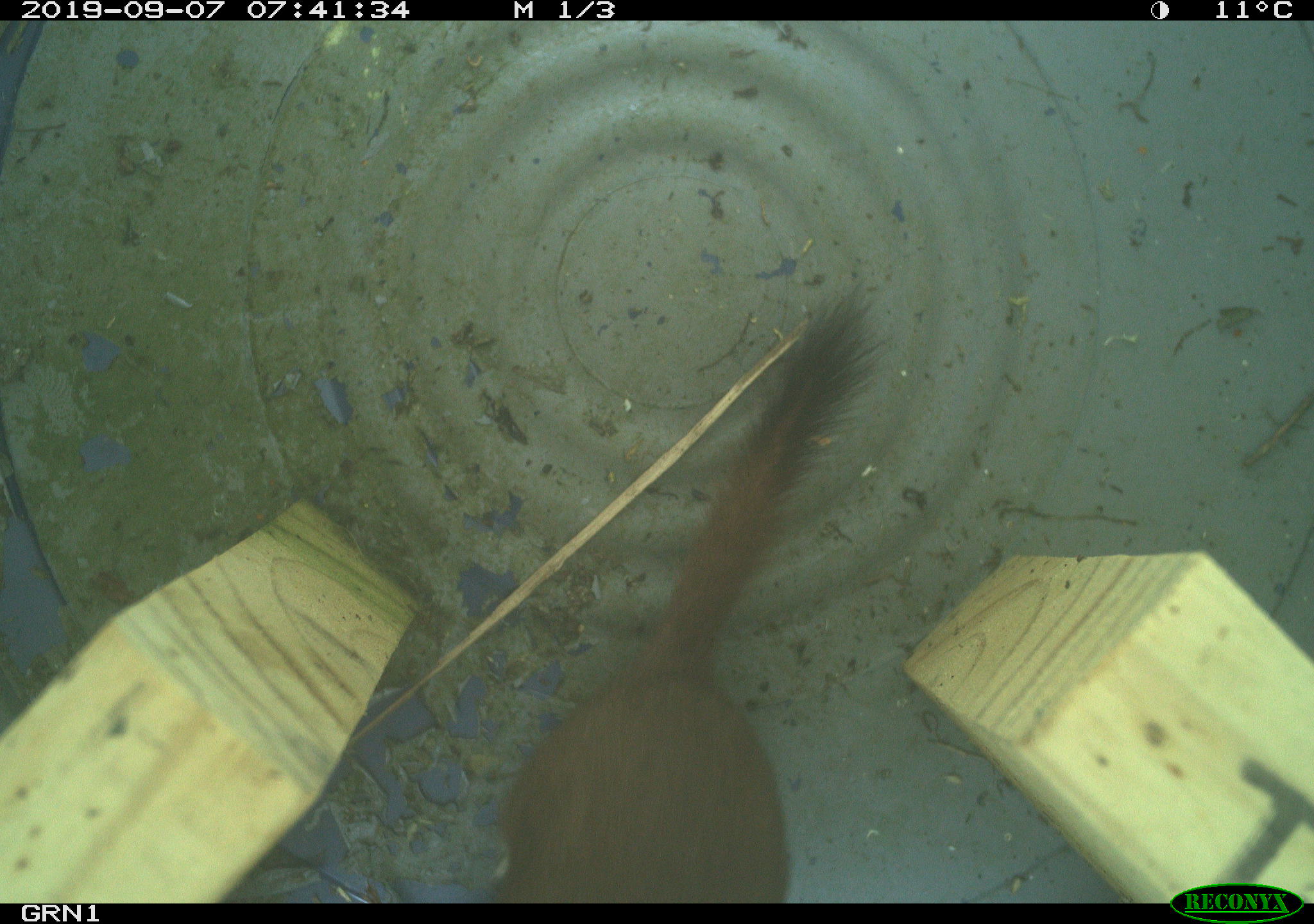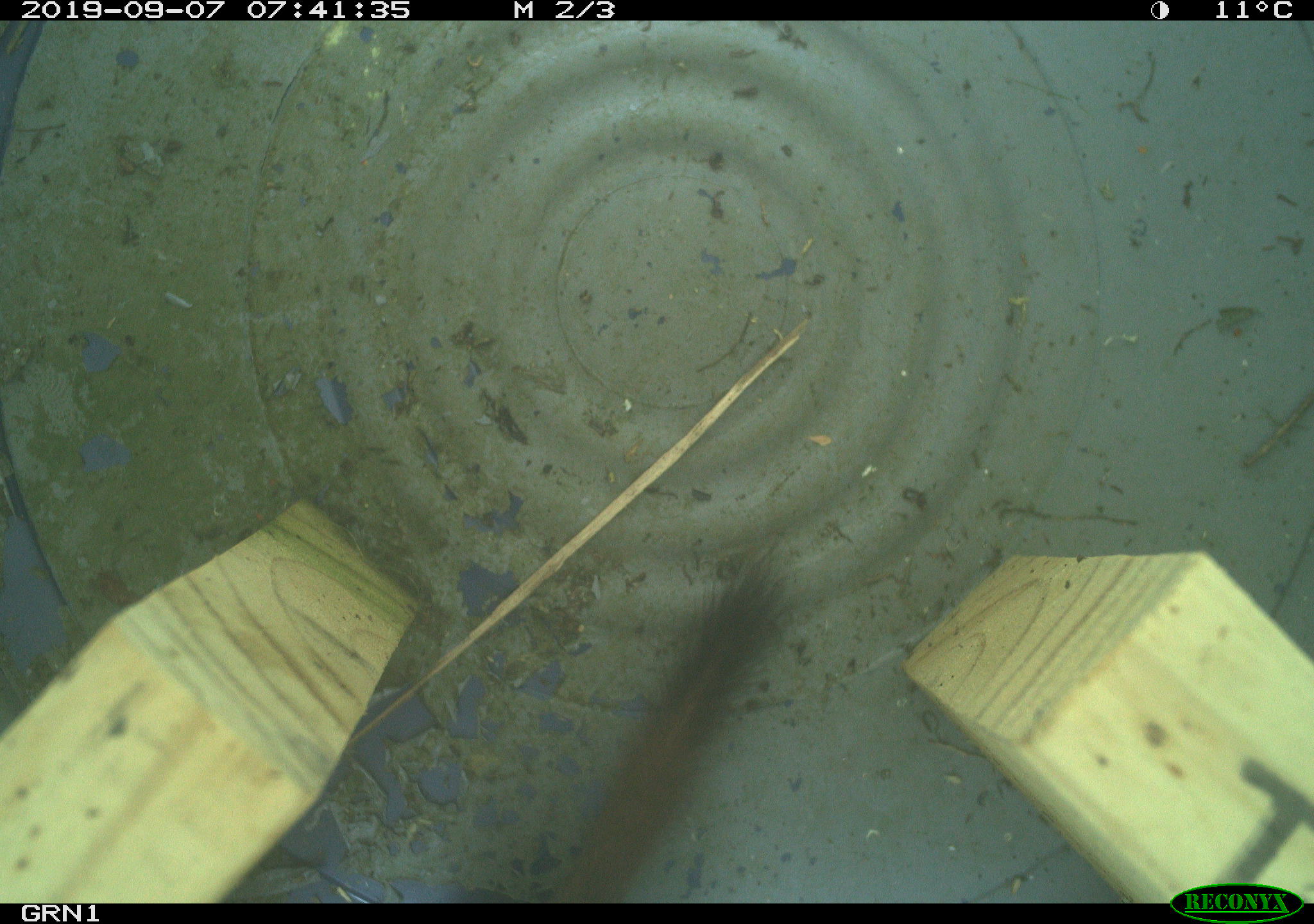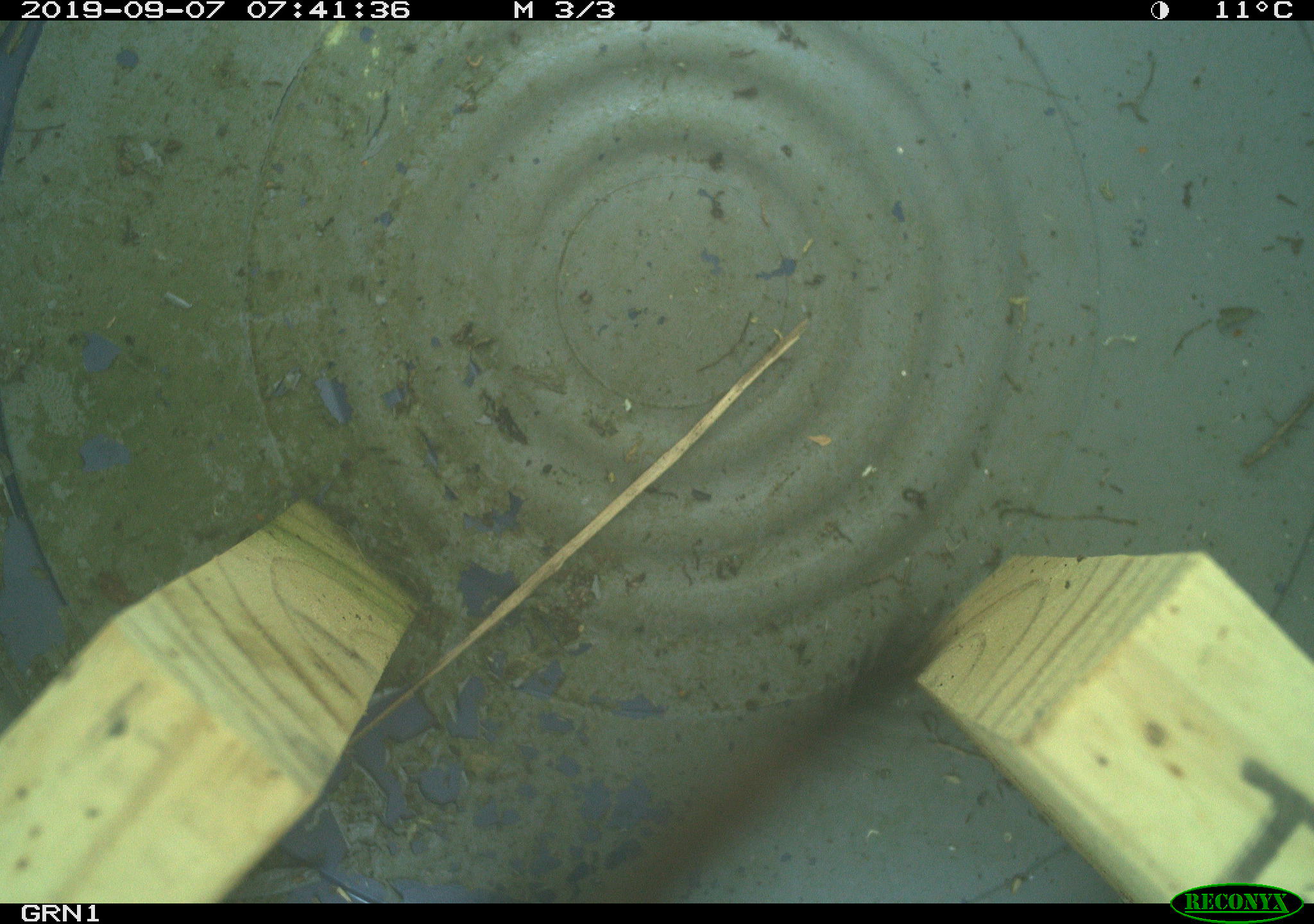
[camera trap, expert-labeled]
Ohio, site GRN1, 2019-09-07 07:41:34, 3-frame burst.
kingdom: Animalia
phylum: Chordata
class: Mammalia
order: Carnivora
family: Mustelidae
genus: Neogale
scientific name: Neogale frenata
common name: long-tailed weasel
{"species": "long-tailed weasel (Neogale frenata)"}